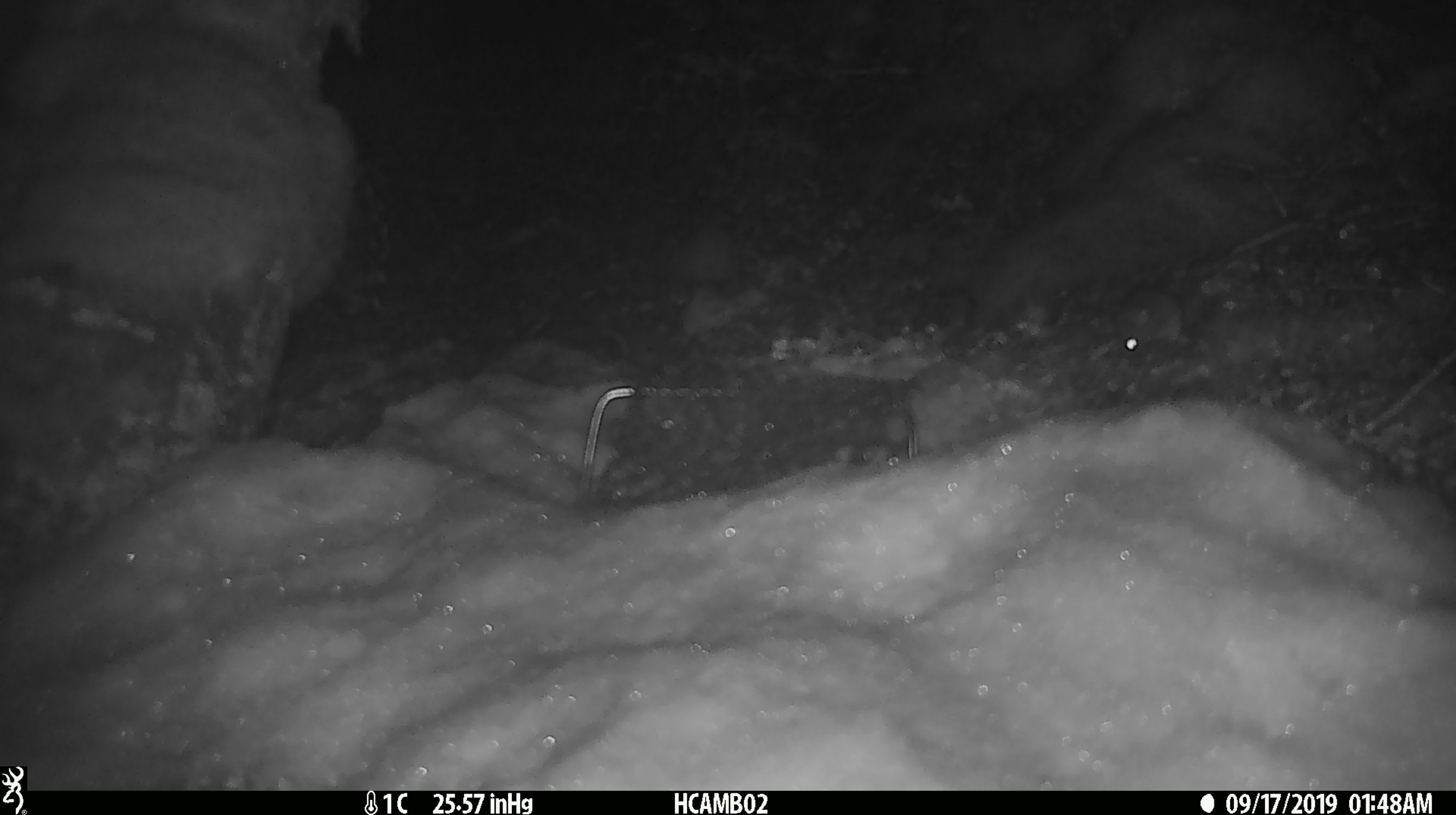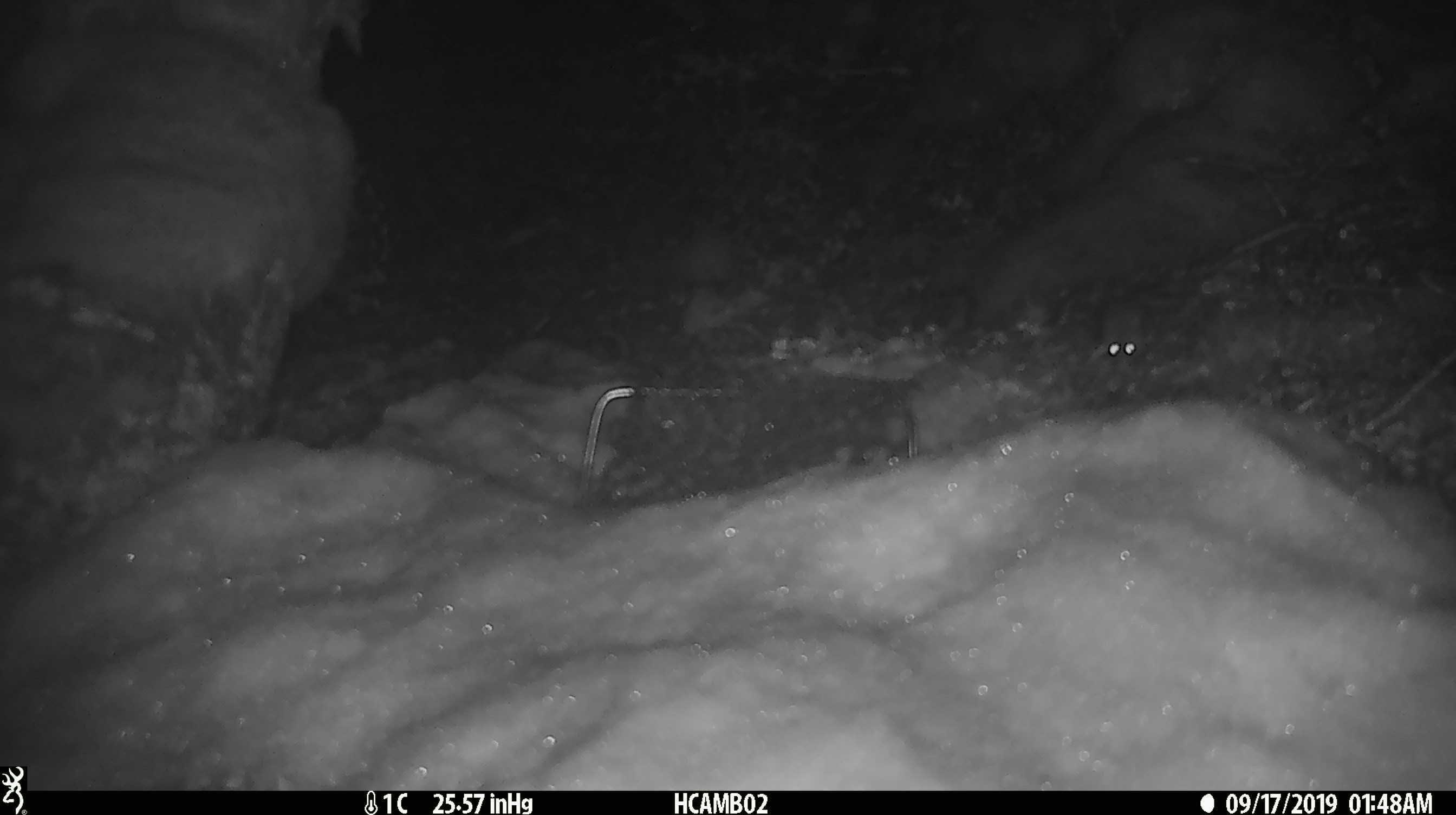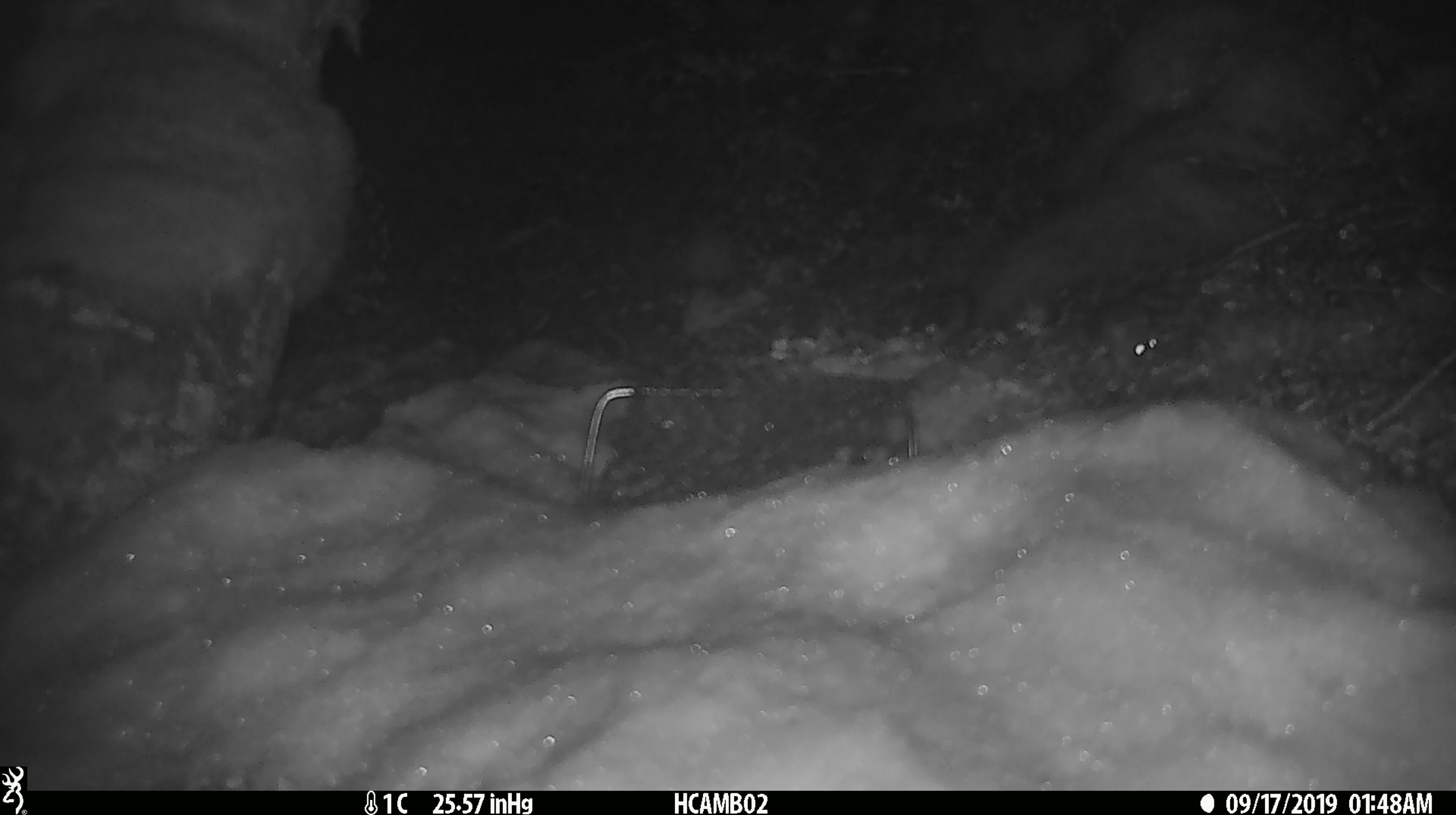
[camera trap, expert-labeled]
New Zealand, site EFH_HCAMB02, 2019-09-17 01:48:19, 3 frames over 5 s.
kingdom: Animalia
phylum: Chordata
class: Mammalia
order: Rodentia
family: Muridae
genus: Mus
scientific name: Mus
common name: mouse